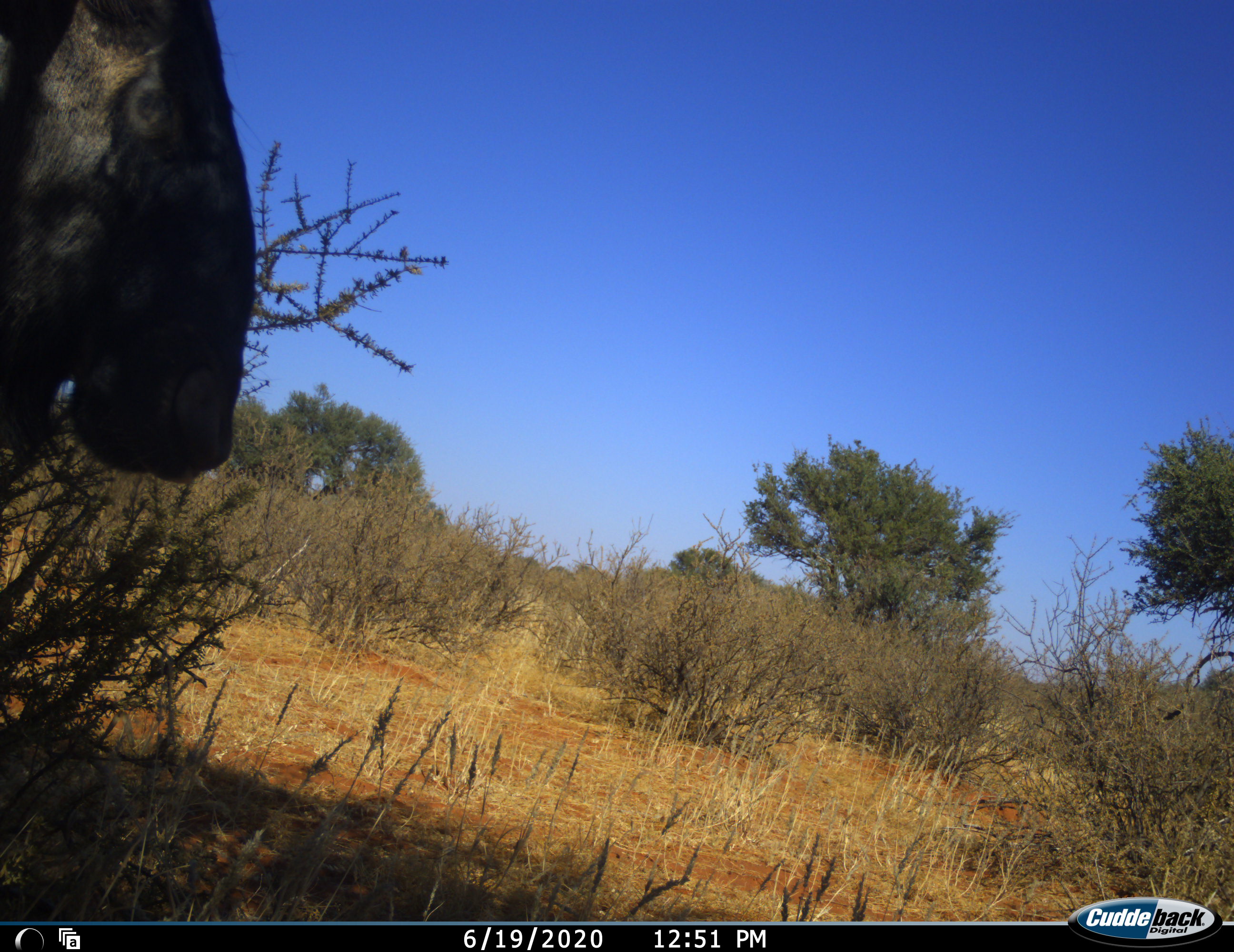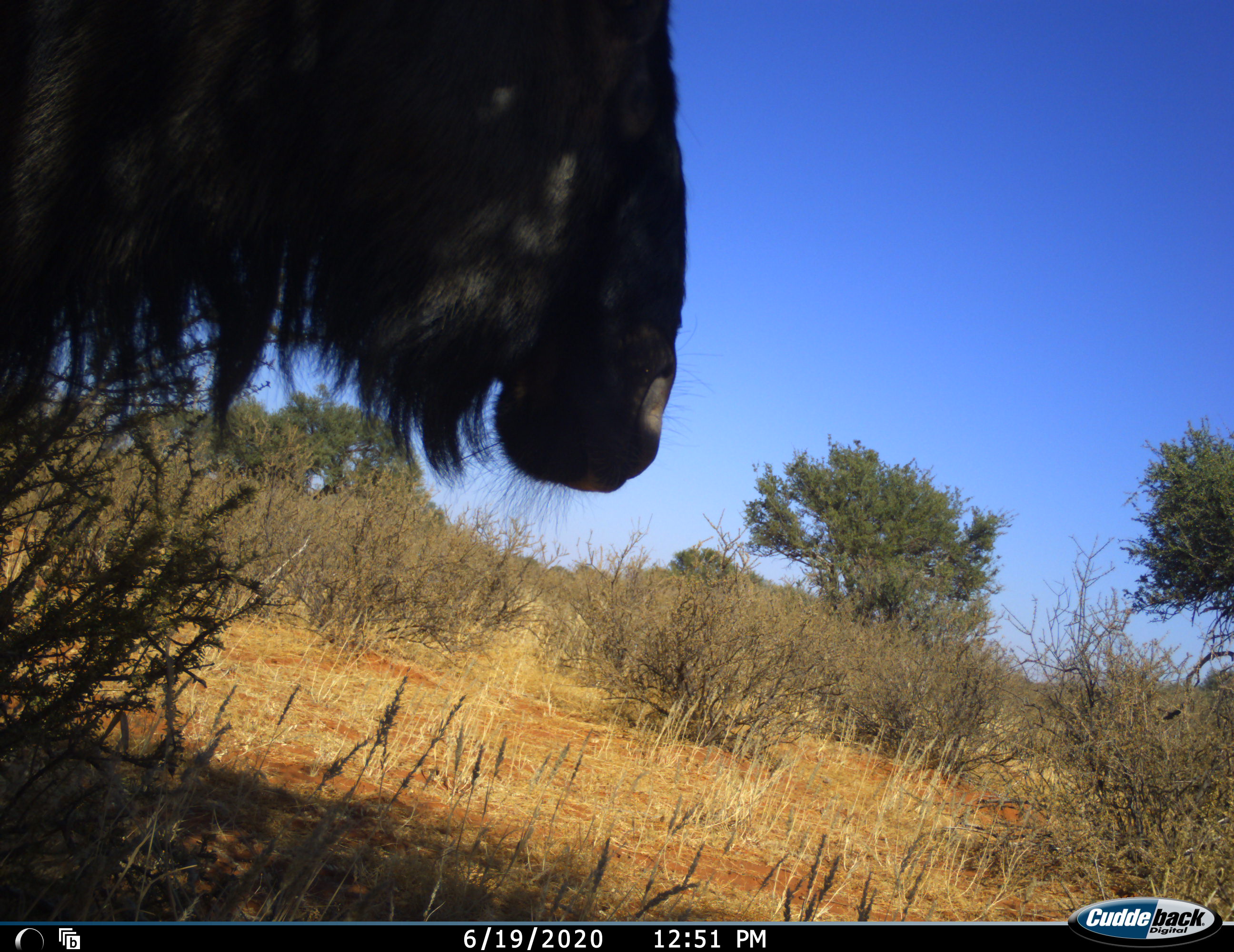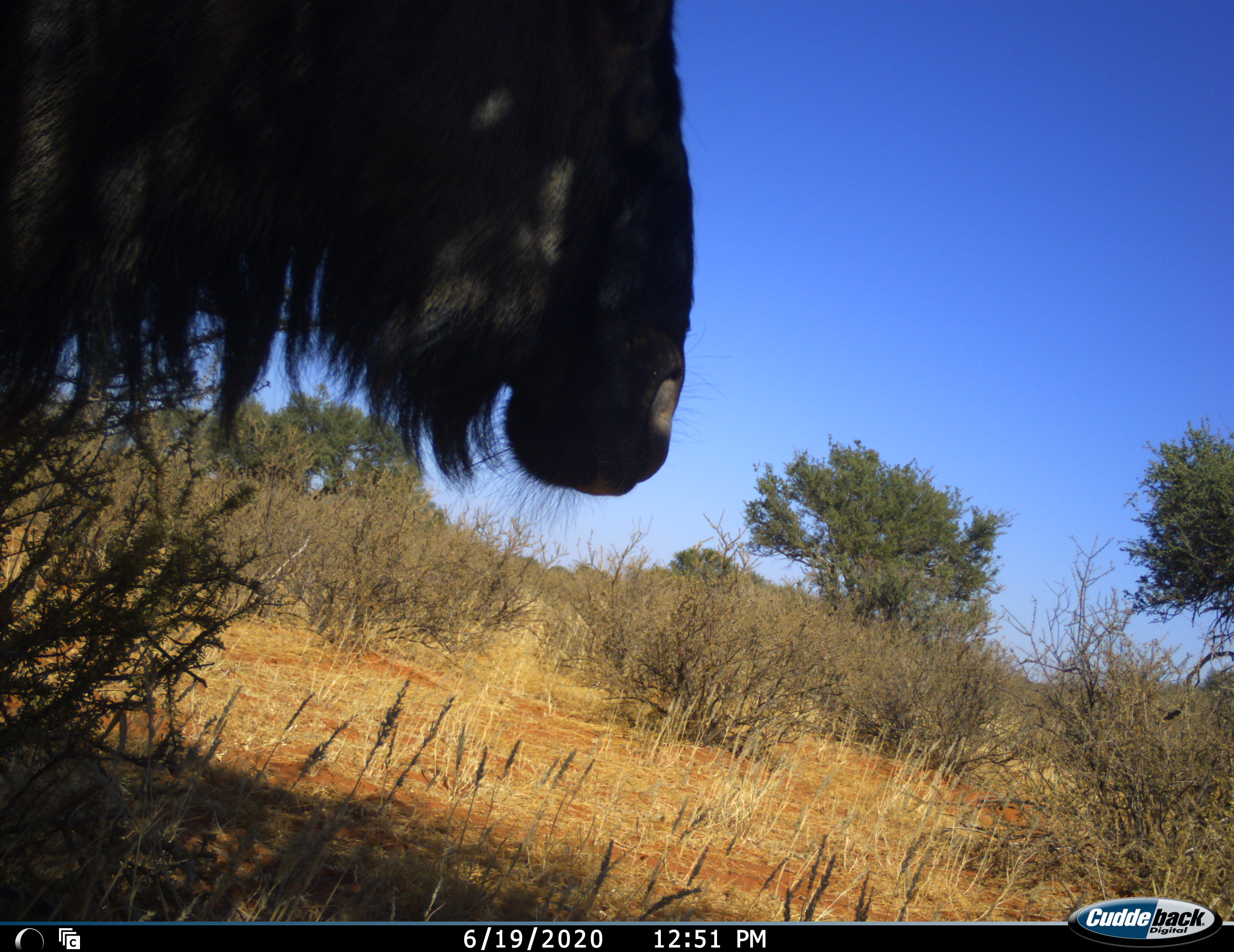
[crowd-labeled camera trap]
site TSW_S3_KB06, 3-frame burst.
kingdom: Animalia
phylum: Chordata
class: Mammalia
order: Artiodactyla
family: Bovidae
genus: Connochaetes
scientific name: Connochaetes taurinus taurinus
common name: blue wildebeest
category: wildebeestblue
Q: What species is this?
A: Wildebeestblue (blue wildebeest) (Connochaetes taurinus taurinus).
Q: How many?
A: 1.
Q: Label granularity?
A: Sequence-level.